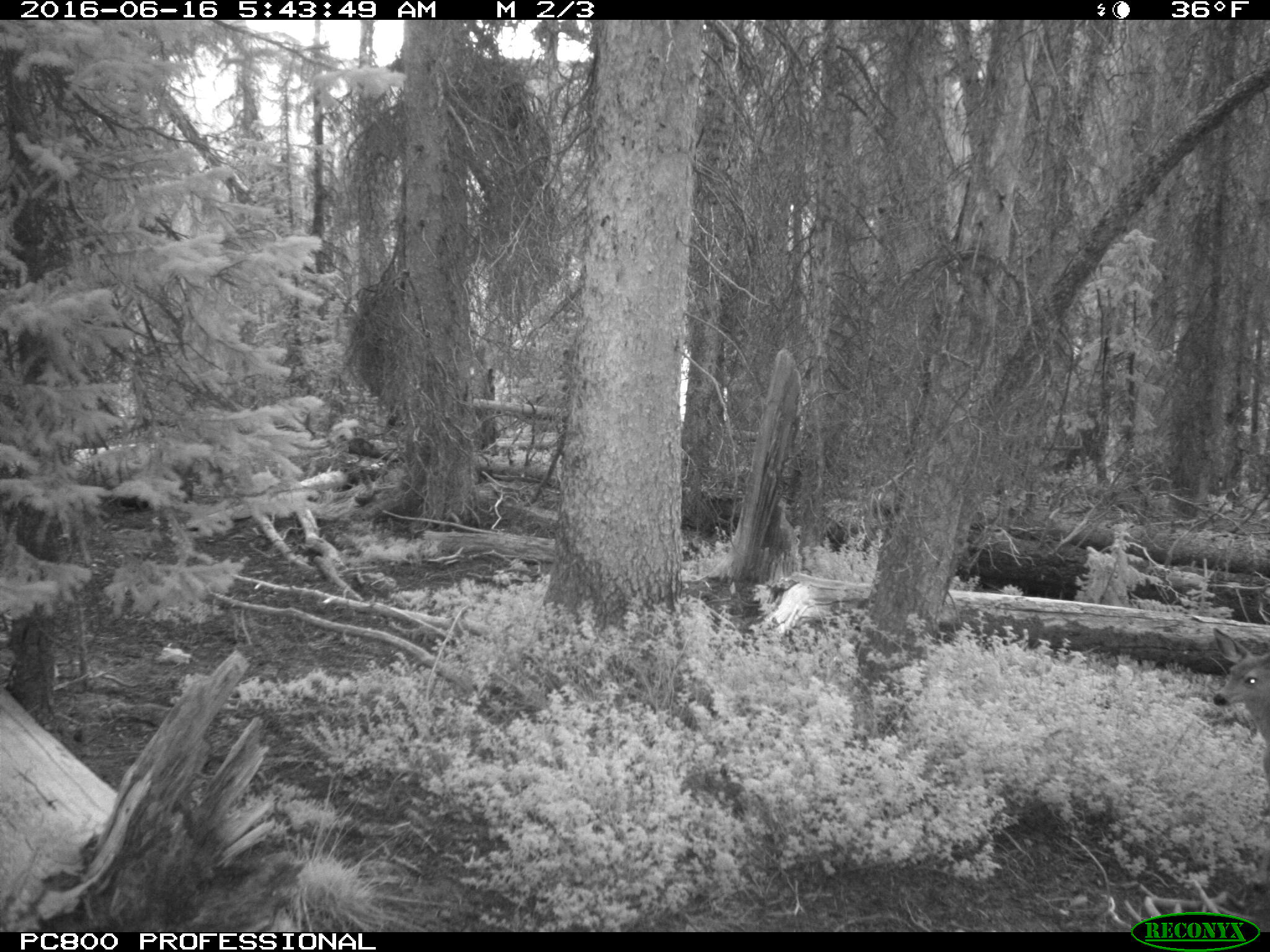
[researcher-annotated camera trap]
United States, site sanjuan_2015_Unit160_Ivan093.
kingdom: Animalia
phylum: Chordata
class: Mammalia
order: Artiodactyla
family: Cervidae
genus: Odocoileus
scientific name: Odocoileus hemionus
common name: mule deer